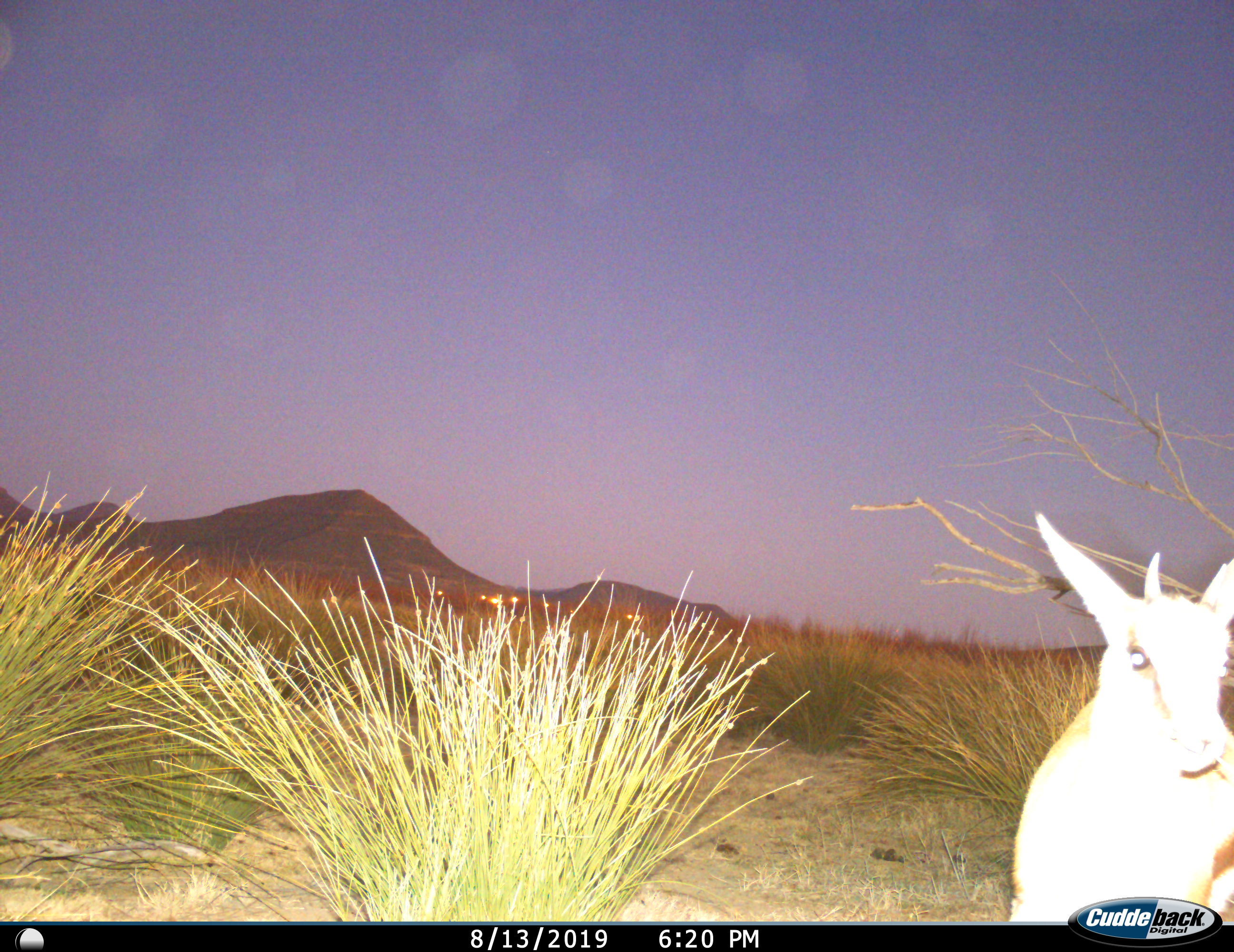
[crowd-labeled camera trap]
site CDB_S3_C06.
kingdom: Animalia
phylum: Chordata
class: Mammalia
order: Artiodactyla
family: Bovidae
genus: Antidorcas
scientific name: Antidorcas marsupialis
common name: springbok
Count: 1.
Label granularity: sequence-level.